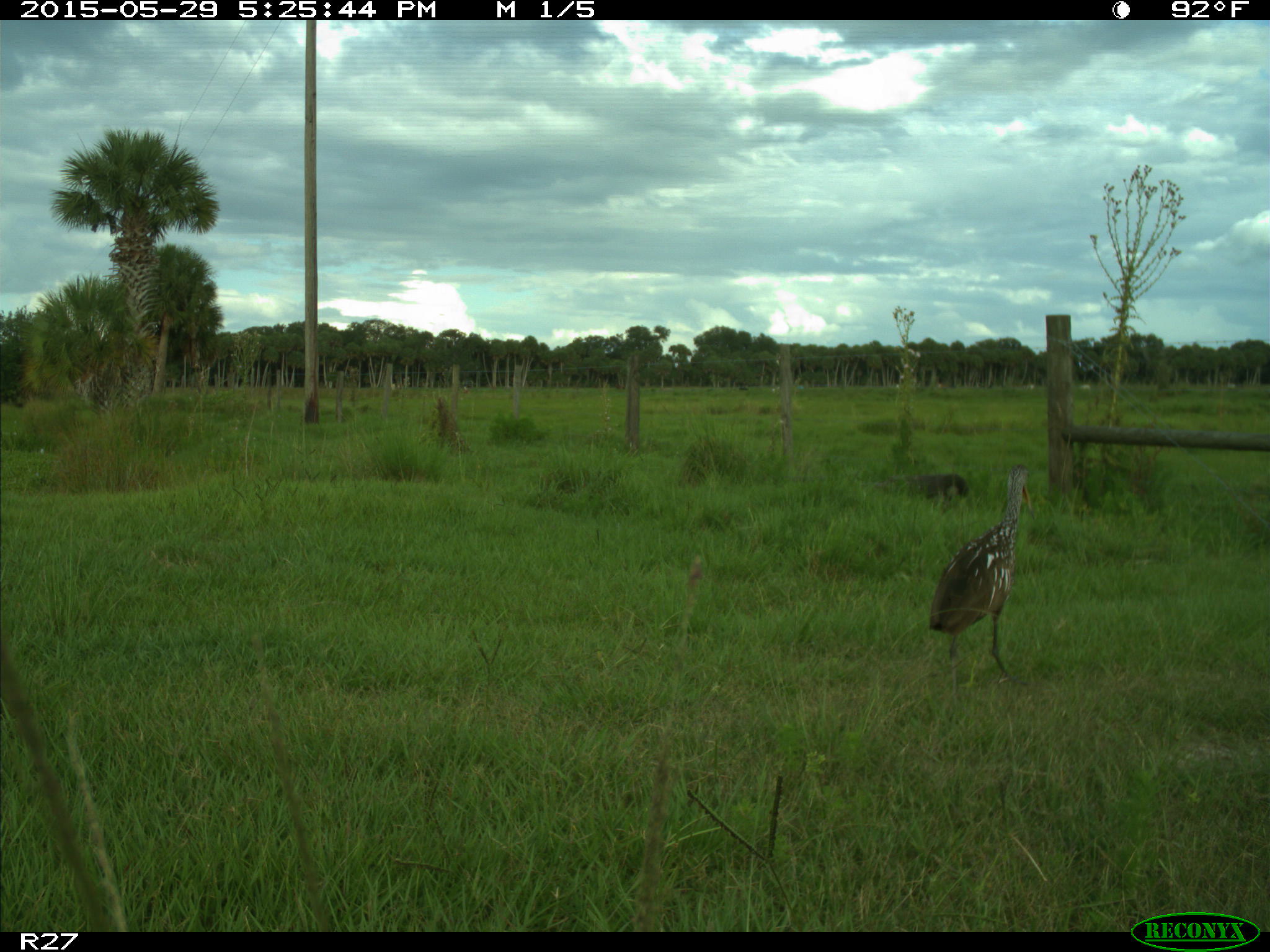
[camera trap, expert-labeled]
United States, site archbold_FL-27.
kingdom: Animalia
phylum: Chordata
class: Aves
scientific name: Aves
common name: birds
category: unidentified bird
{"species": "unidentified bird (birds) (Aves)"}